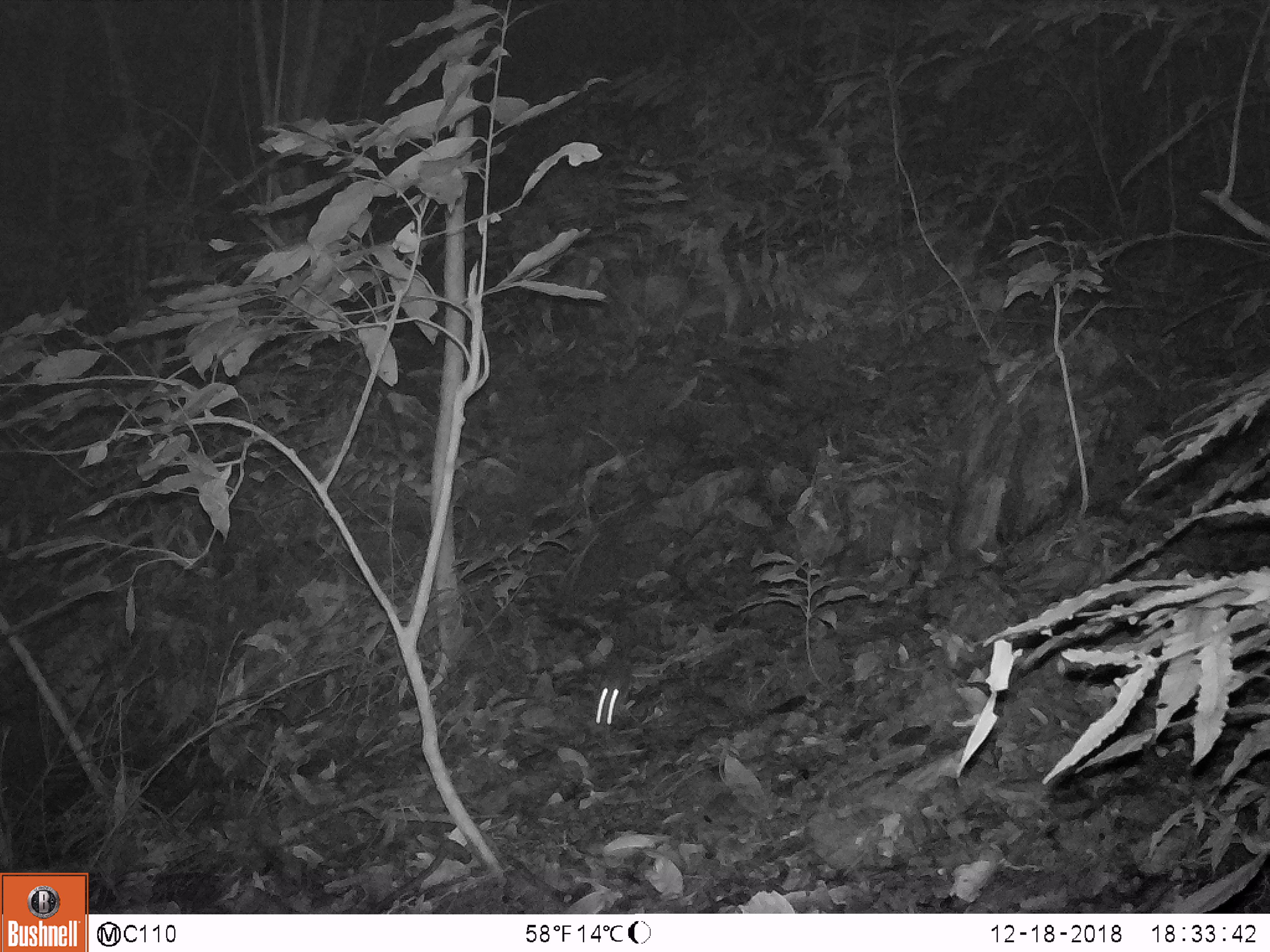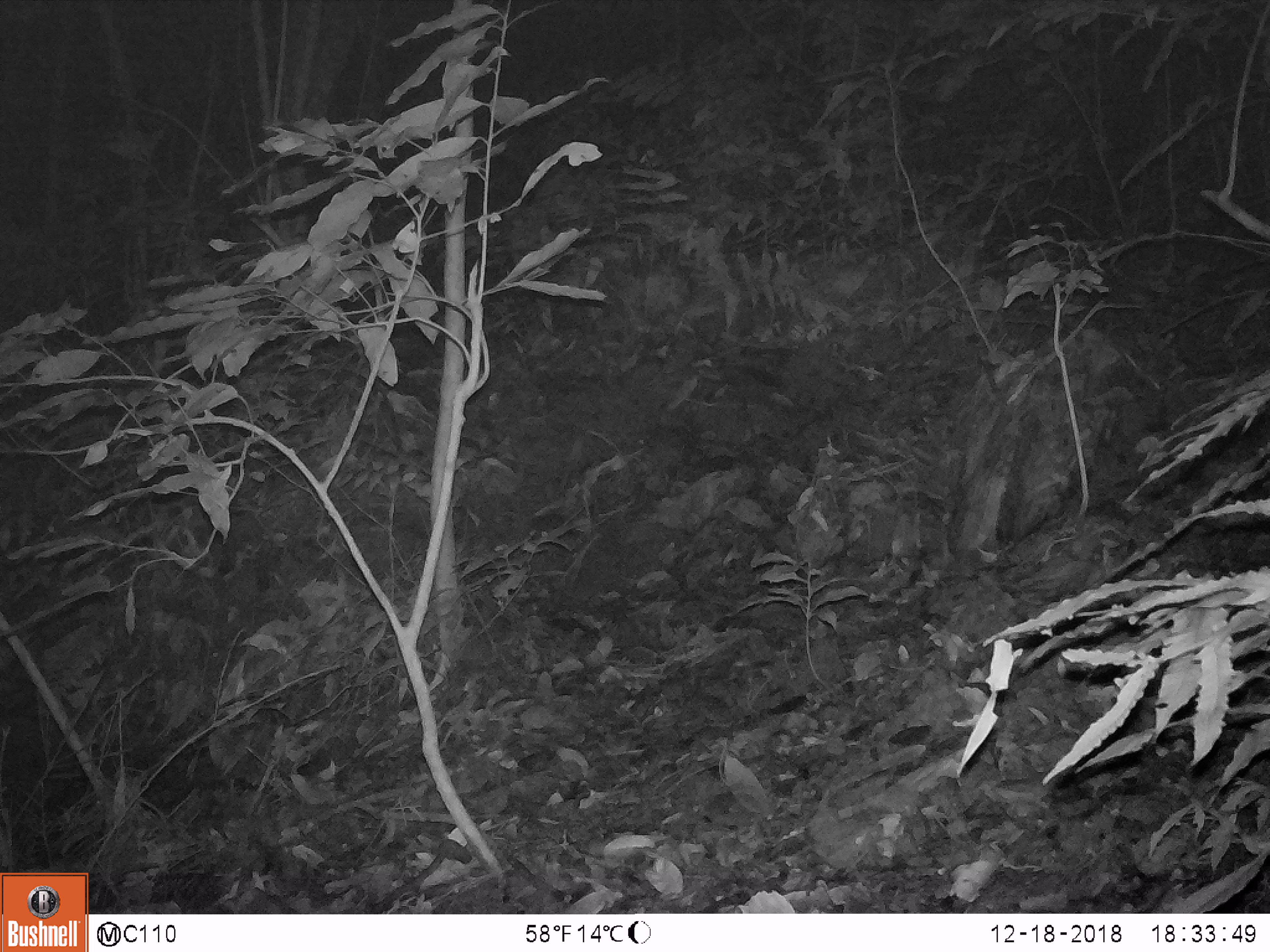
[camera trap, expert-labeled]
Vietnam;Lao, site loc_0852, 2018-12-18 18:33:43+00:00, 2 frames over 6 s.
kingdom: Animalia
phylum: Chordata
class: Mammalia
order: Rodentia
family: Muridae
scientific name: Muridae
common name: old-world mice and rats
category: unidentified murid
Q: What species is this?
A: Unidentified murid (old-world mice and rats) (Muridae).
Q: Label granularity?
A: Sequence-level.